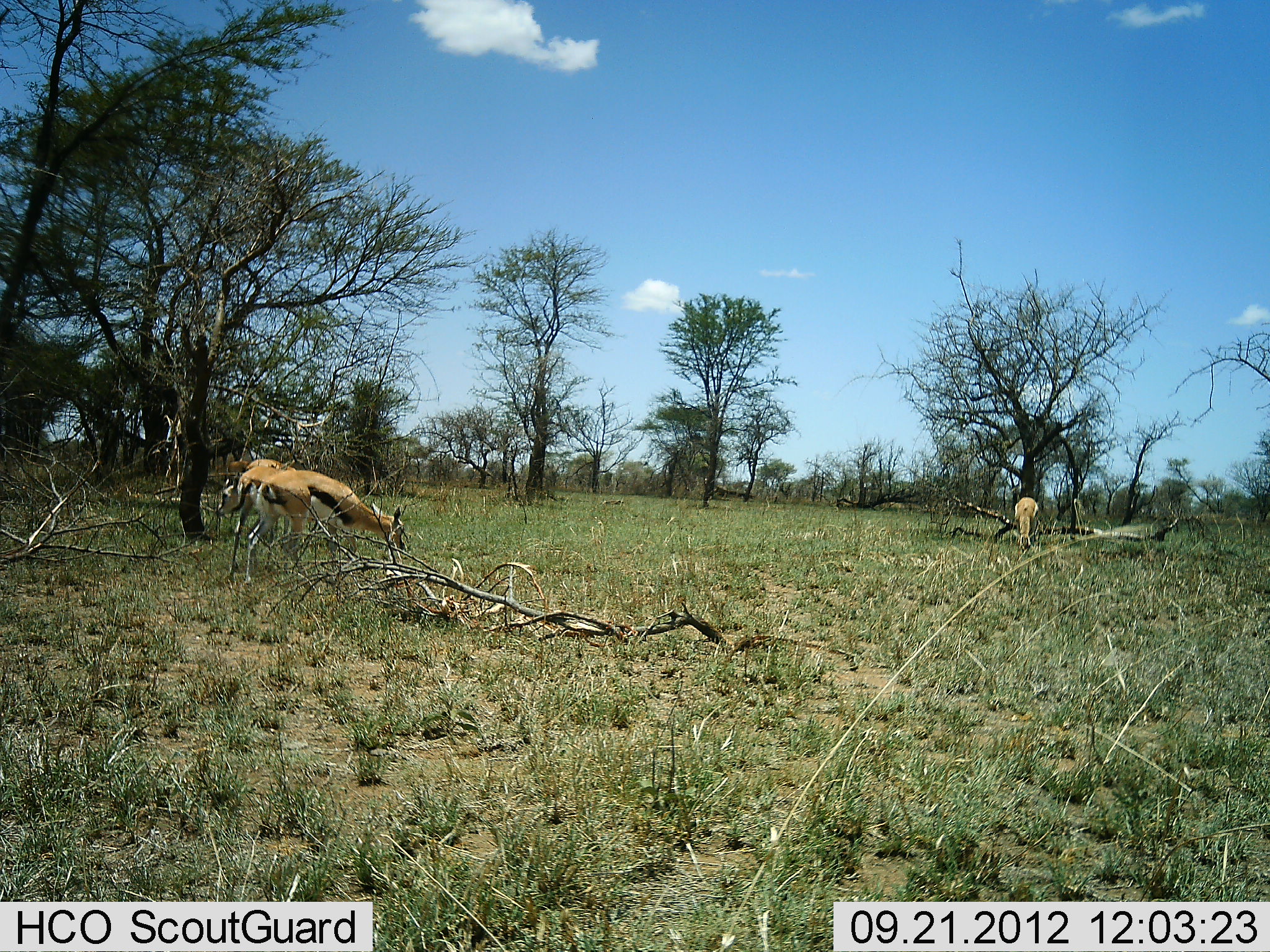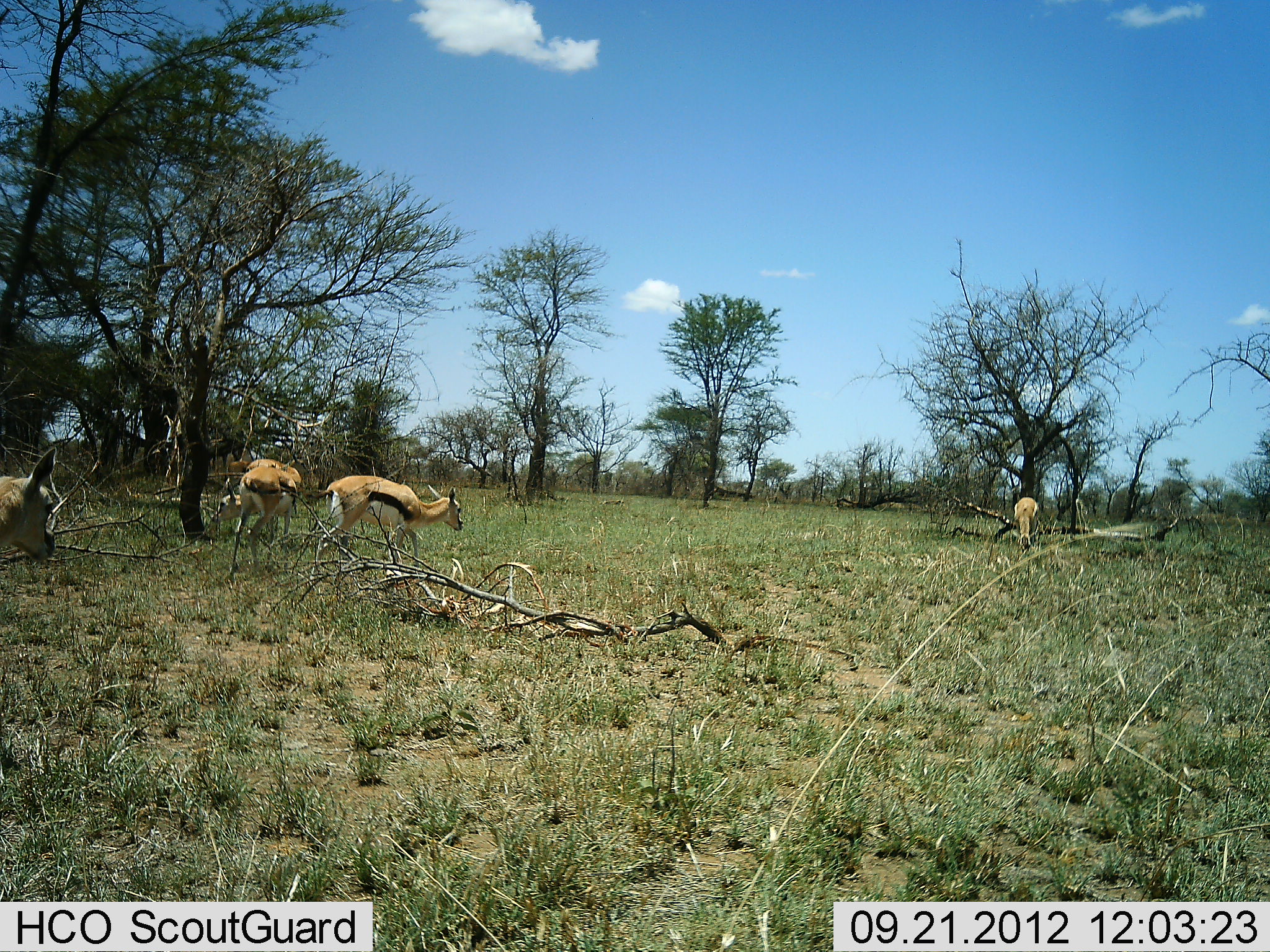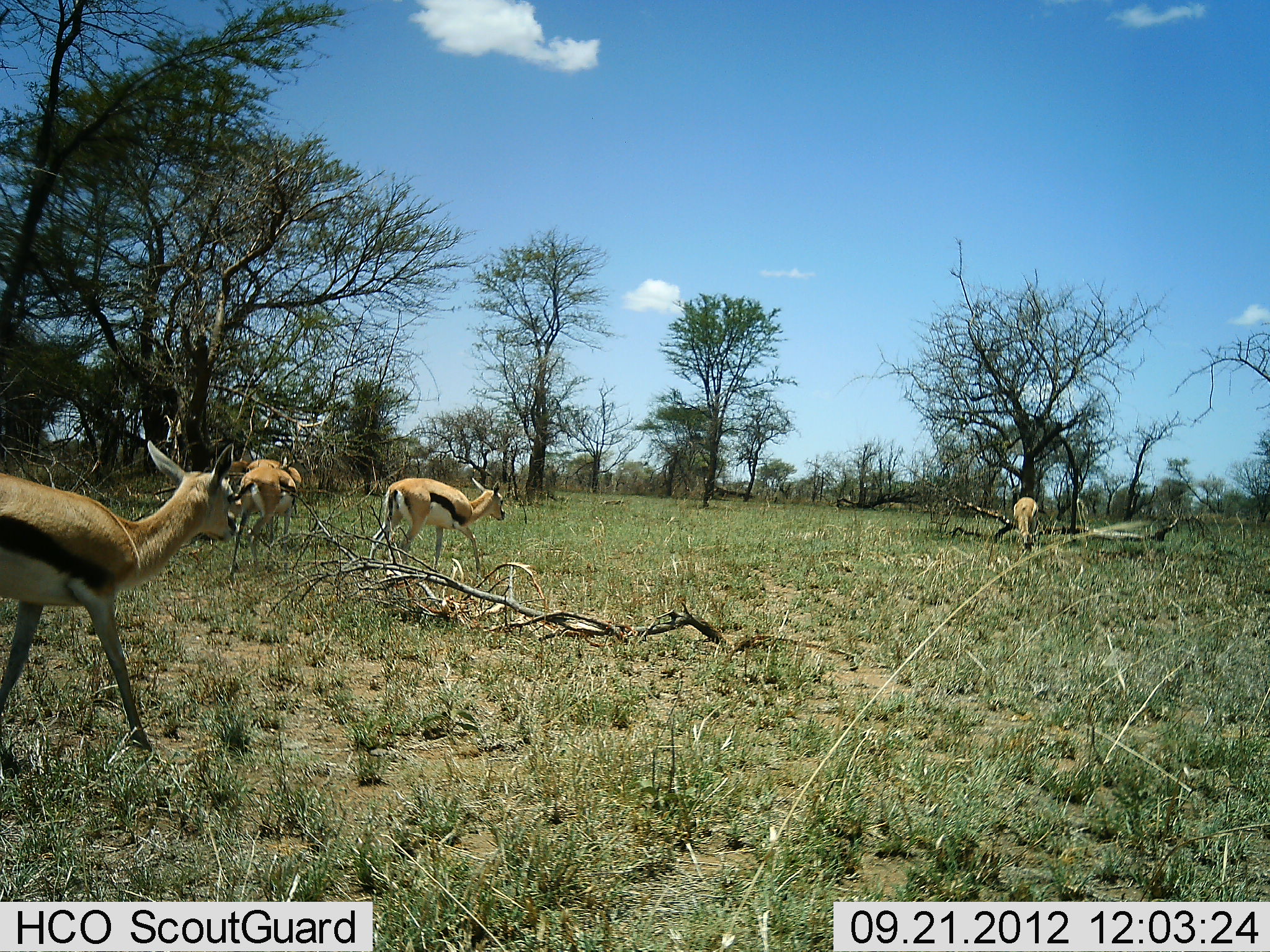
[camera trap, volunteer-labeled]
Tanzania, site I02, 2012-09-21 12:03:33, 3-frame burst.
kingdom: Animalia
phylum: Chordata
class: Mammalia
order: Artiodactyla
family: Bovidae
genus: Eudorcas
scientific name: Eudorcas thomsonii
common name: thomson's gazelle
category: gazellethomsons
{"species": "gazellethomsons (thomson's gazelle) (Eudorcas thomsonii)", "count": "5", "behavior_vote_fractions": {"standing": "10%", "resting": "0%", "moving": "90%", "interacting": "0%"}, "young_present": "10%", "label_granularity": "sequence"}